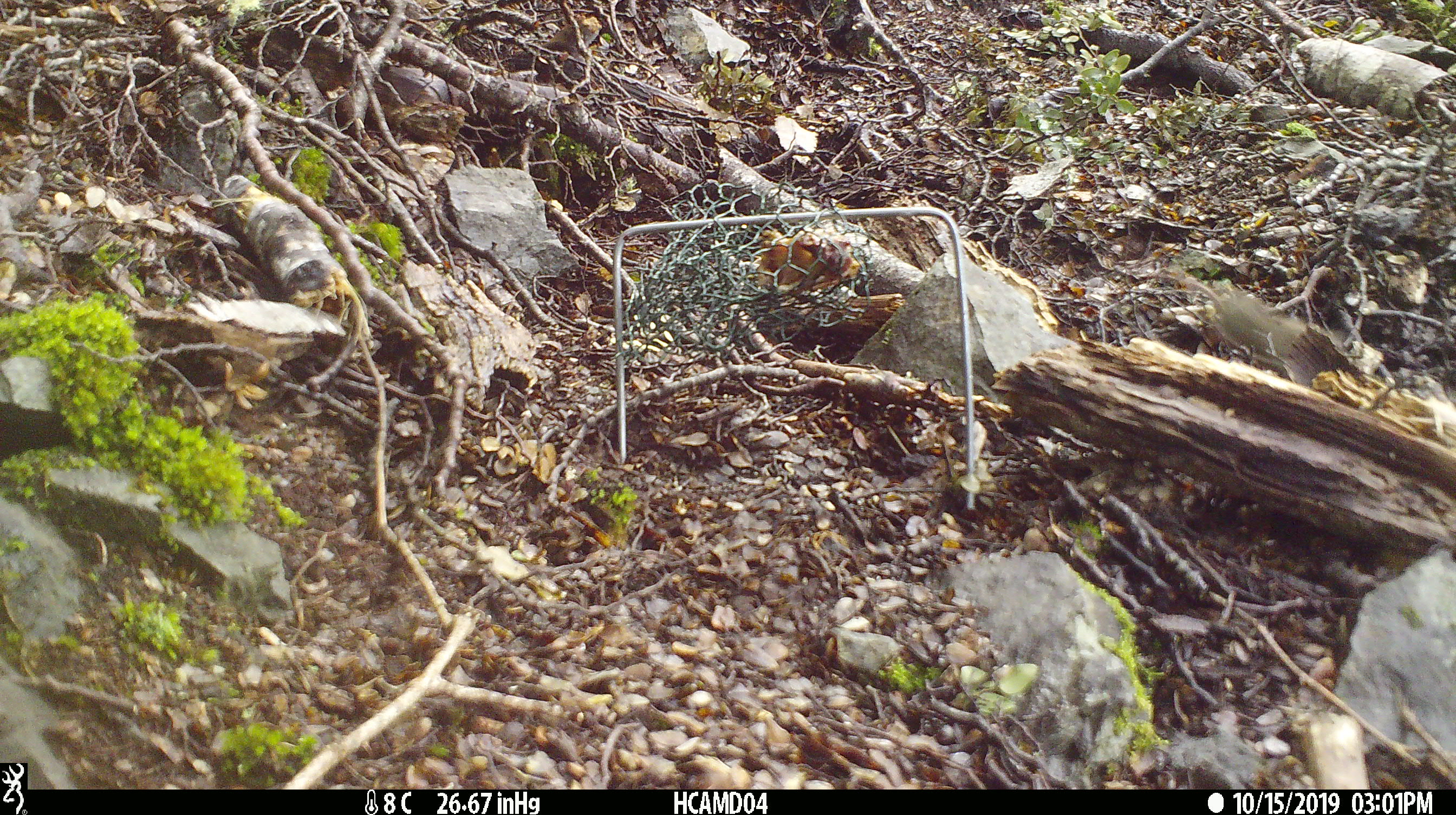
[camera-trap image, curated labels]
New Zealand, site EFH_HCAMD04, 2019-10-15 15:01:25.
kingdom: Animalia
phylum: Chordata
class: Mammalia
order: Rodentia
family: Muridae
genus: Mus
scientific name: Mus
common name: mouse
Mouse (Mus).